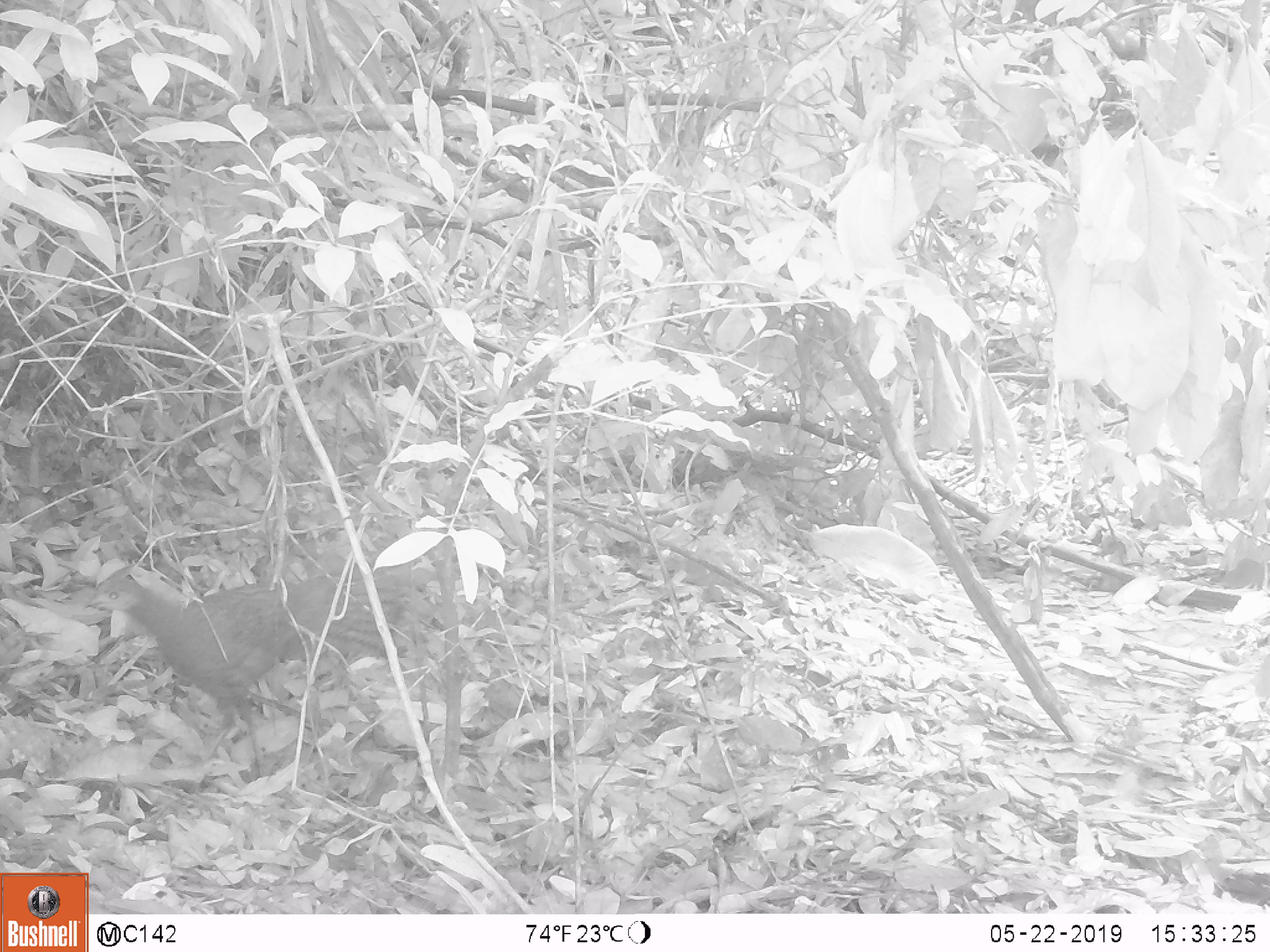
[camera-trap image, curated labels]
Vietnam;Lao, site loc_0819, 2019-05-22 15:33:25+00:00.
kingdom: Animalia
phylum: Chordata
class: Aves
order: Galliformes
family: Phasianidae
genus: Polyplectron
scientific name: Polyplectron bicalcaratum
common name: gray peacock-pheasant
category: grey peacock pheasant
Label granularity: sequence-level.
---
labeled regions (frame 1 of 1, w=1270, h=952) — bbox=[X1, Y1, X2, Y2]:
grey peacock pheasant: bbox=[86, 567, 433, 798]